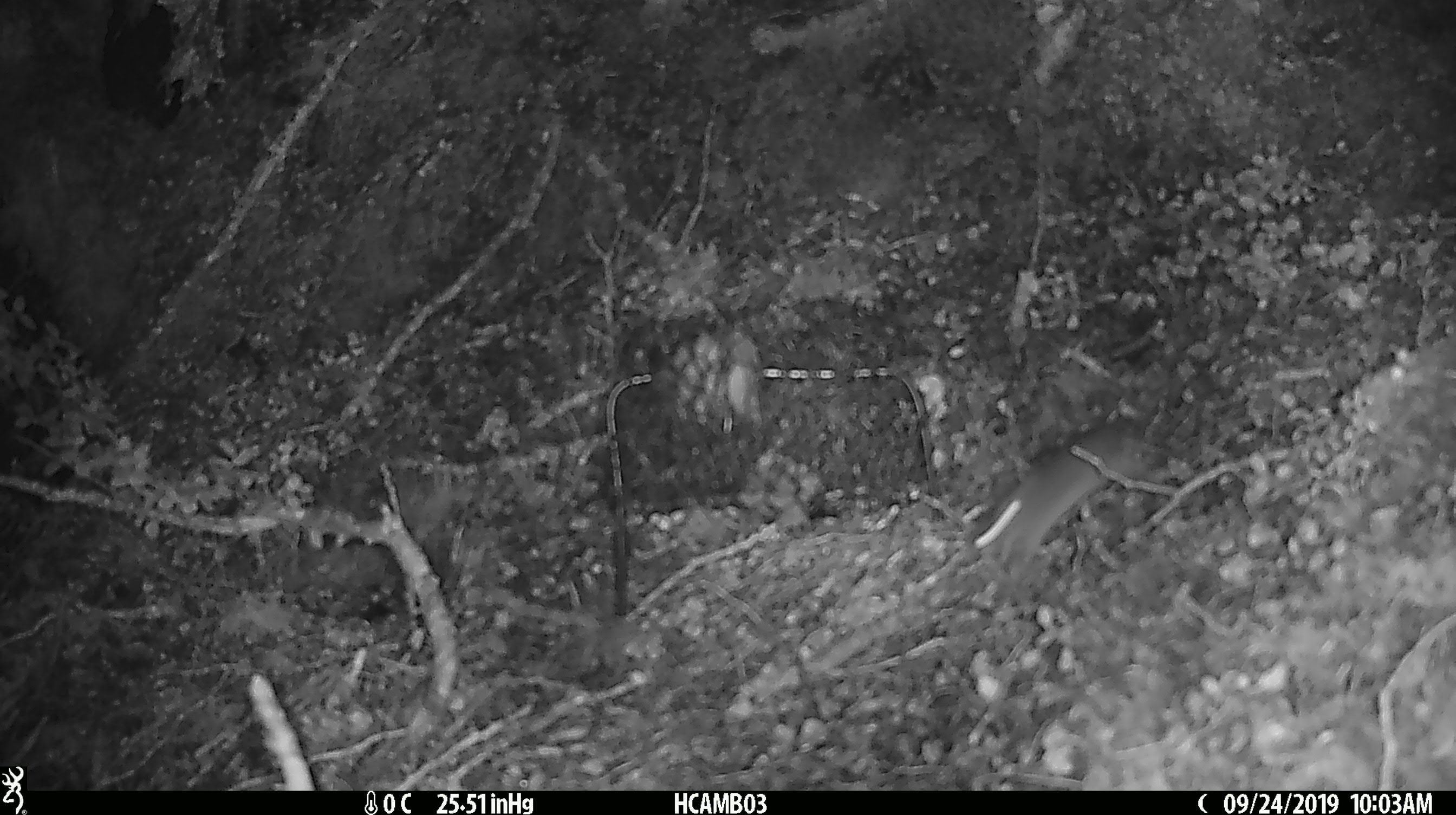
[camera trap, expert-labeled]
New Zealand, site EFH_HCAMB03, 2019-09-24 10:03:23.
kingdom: Animalia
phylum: Chordata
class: Mammalia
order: Rodentia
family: Muridae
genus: Mus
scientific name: Mus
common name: mouse